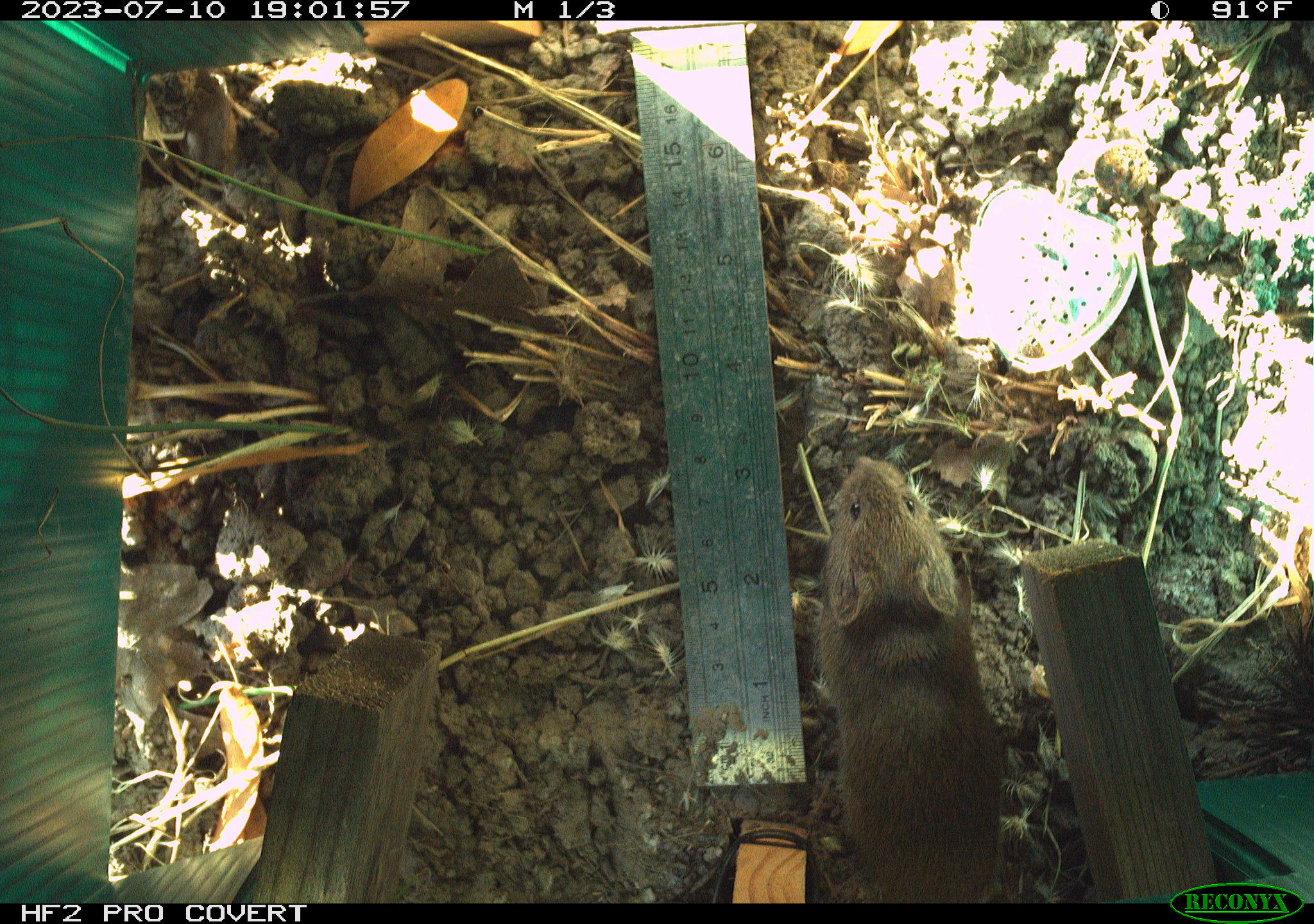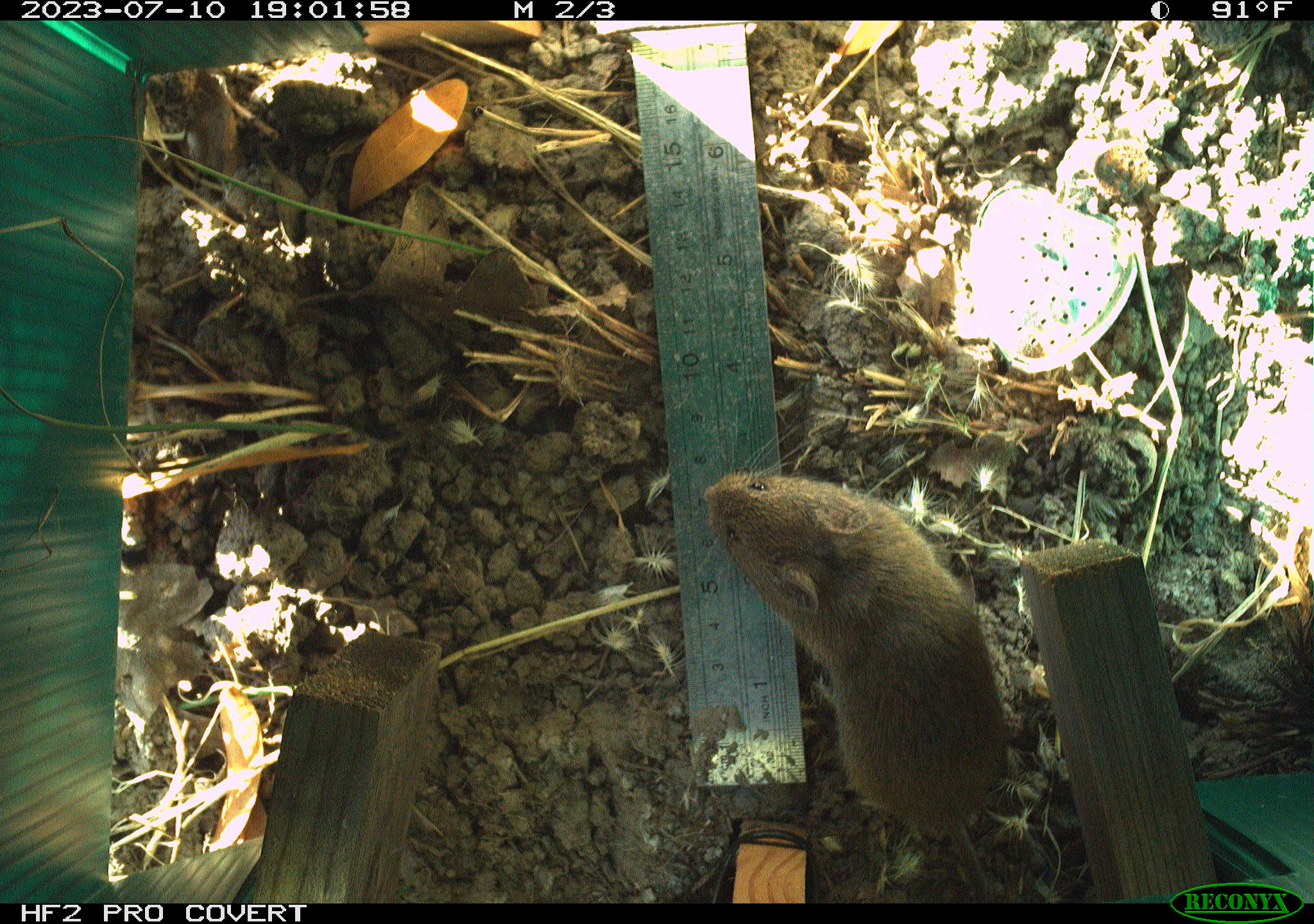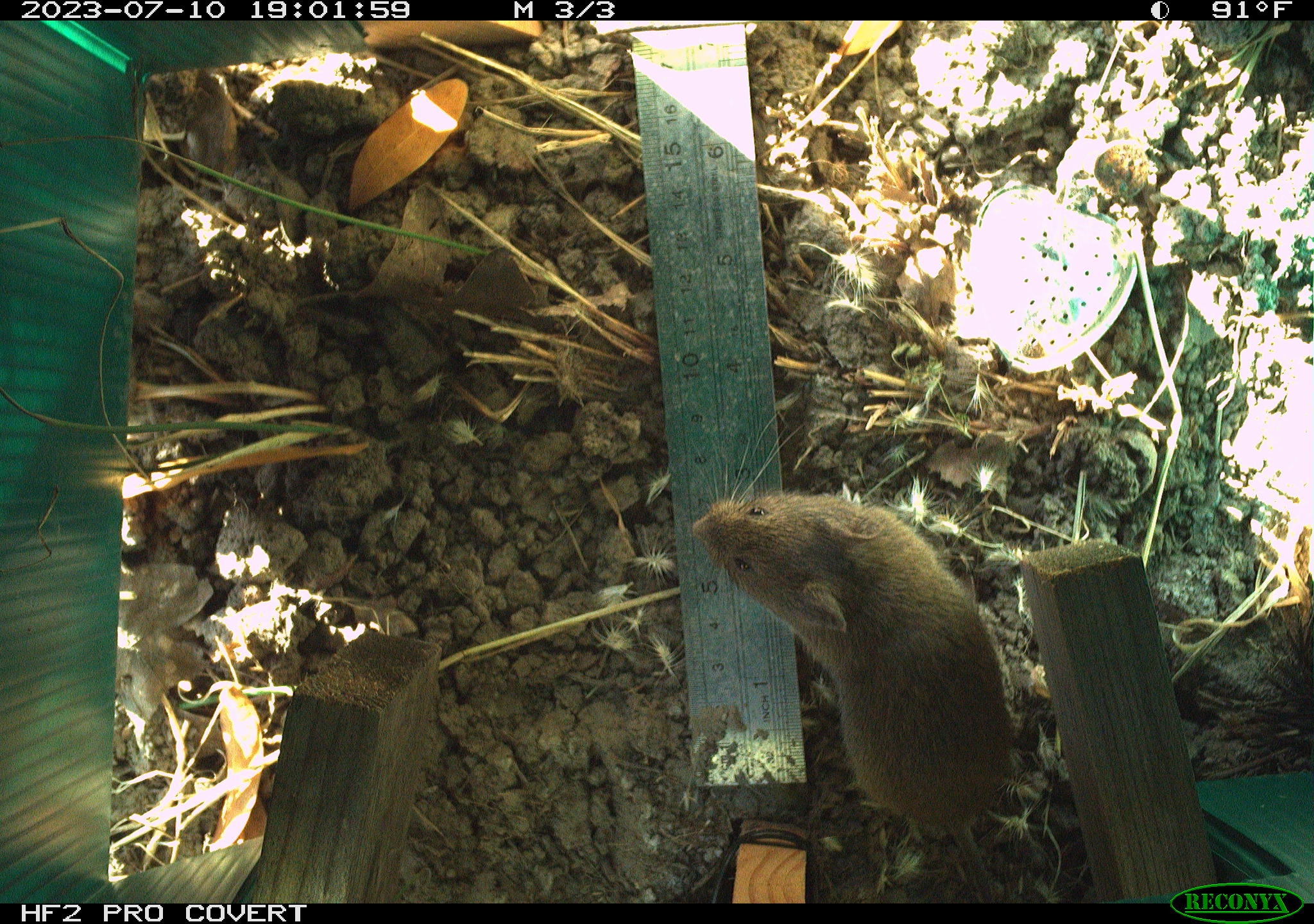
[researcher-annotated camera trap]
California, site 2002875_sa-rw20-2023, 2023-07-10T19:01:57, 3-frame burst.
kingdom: Animalia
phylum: Chordata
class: Mammalia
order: Rodentia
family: Cricetidae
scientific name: Arvicolinae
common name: voles, lemmings, and muskrats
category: arvicolinae subfamily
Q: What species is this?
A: Arvicolinae subfamily (voles, lemmings, and muskrats) (Arvicolinae).